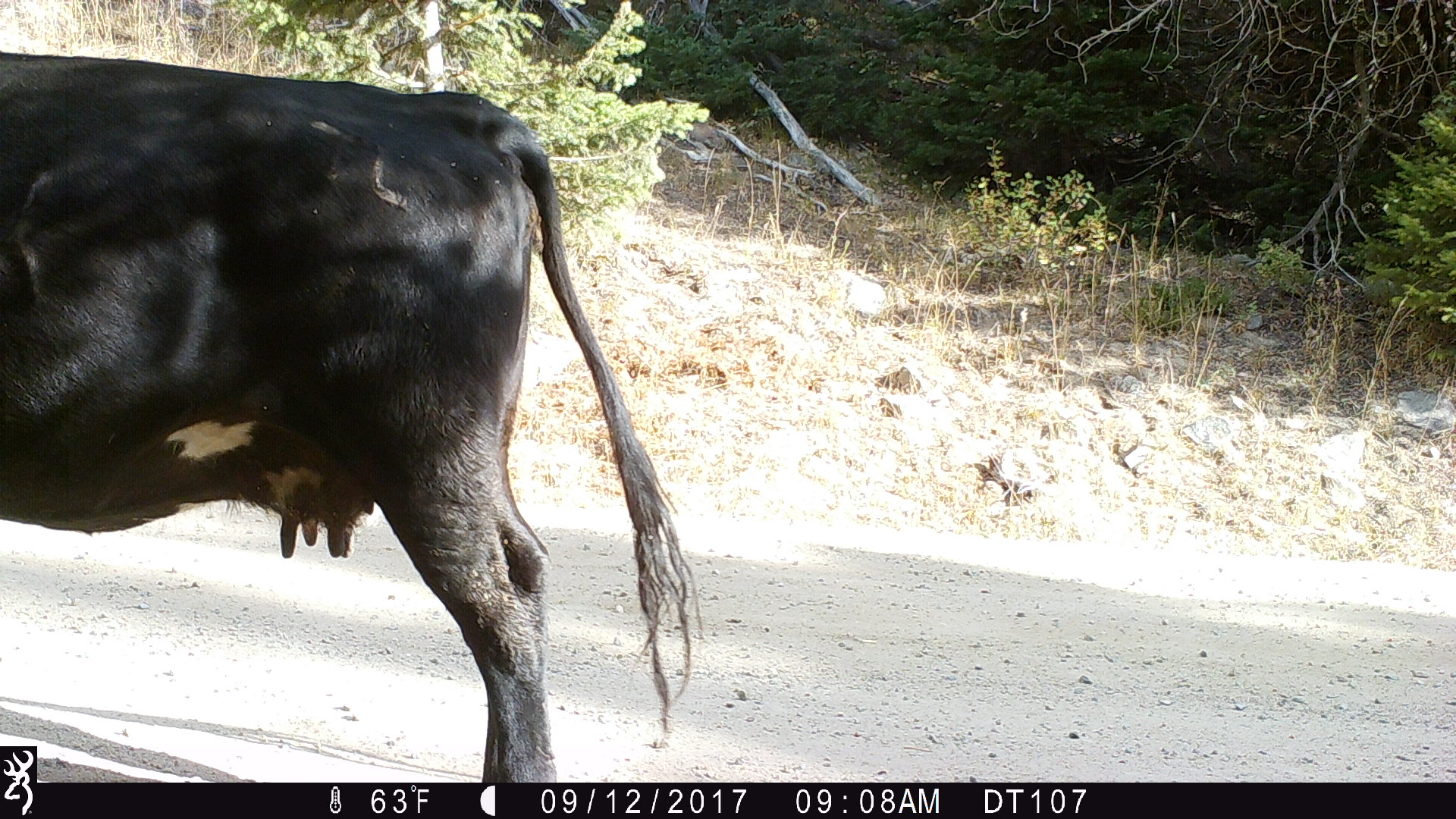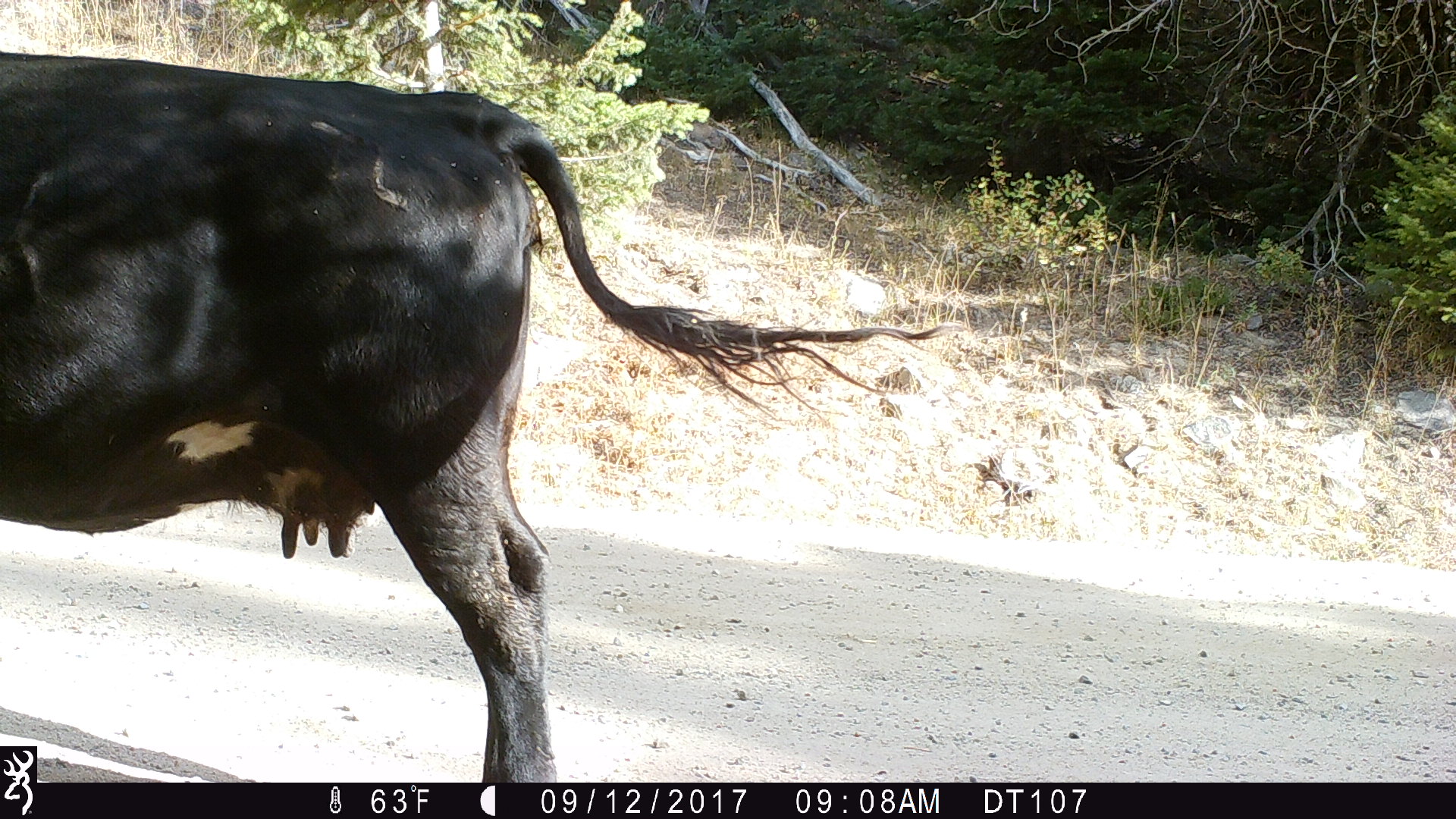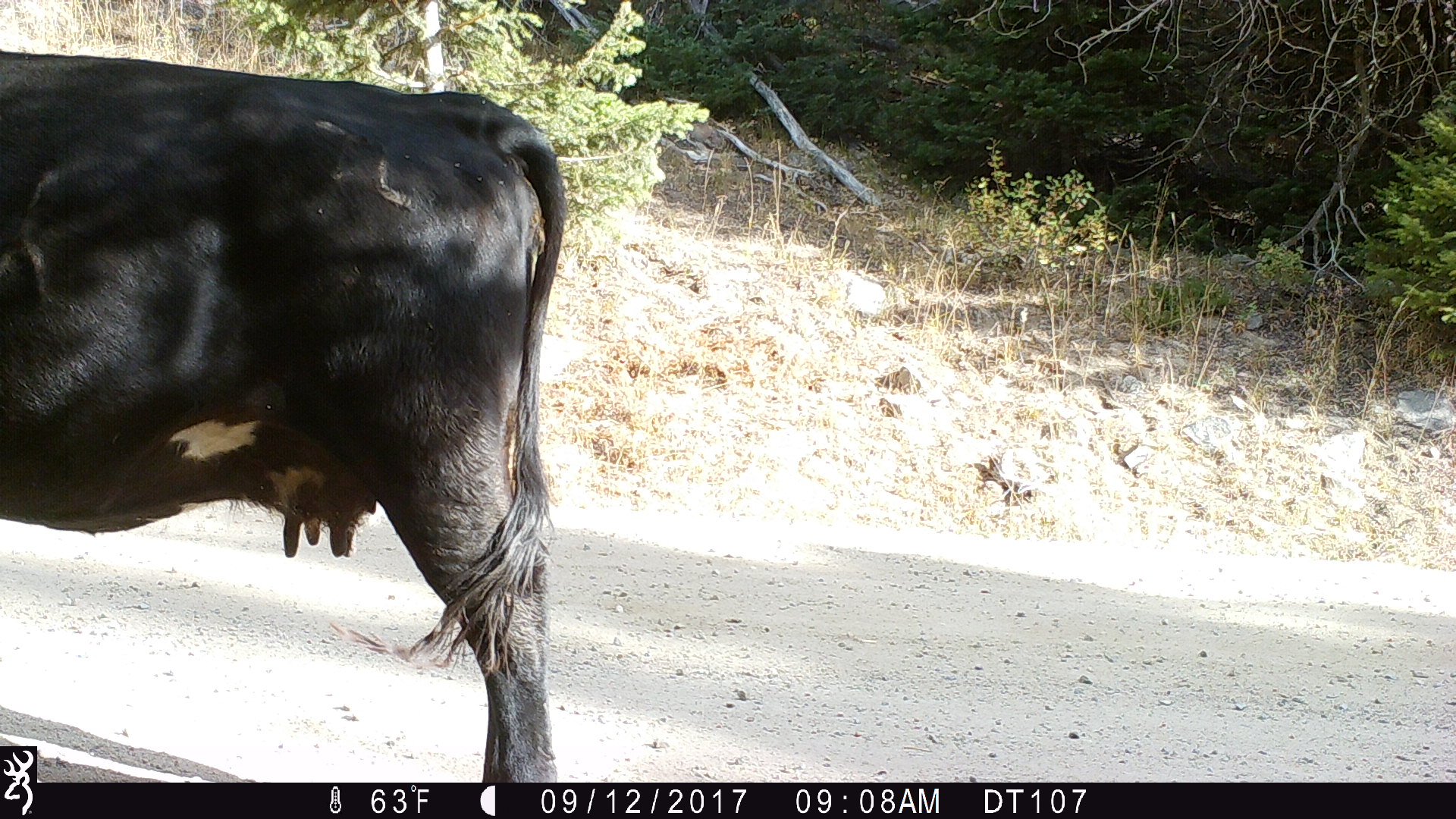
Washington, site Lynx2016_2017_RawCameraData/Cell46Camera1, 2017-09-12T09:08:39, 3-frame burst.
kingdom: Animalia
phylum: Chordata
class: Mammalia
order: Artiodactyla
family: Bovidae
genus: Bos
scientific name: Bos taurus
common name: domestic cattle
Domestic cattle (Bos taurus). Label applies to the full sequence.